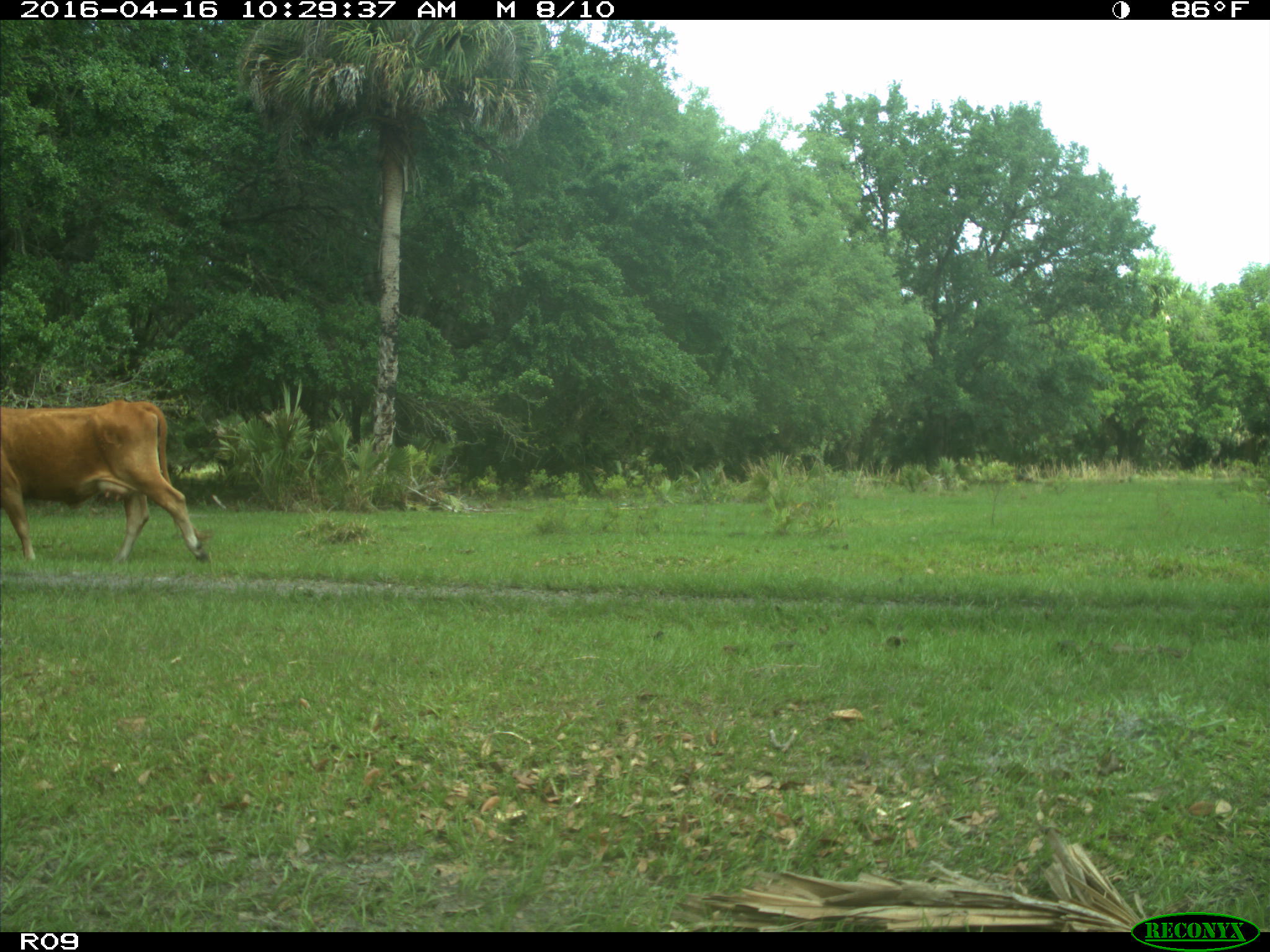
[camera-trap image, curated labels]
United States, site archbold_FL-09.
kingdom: Animalia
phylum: Chordata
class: Mammalia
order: Artiodactyla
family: Bovidae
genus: Bos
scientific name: Bos taurus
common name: domestic cow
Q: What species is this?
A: Bos taurus (domestic cow).